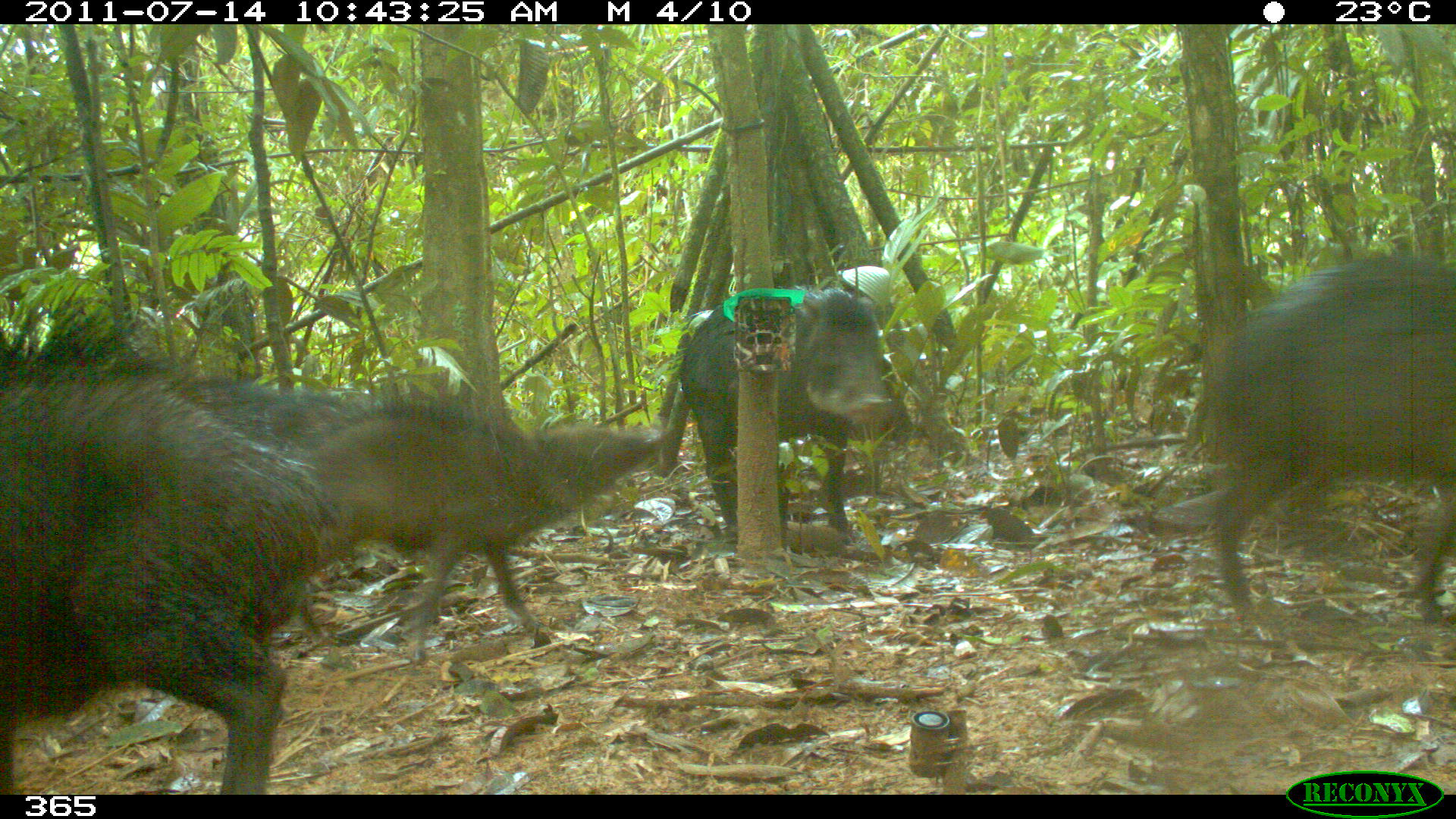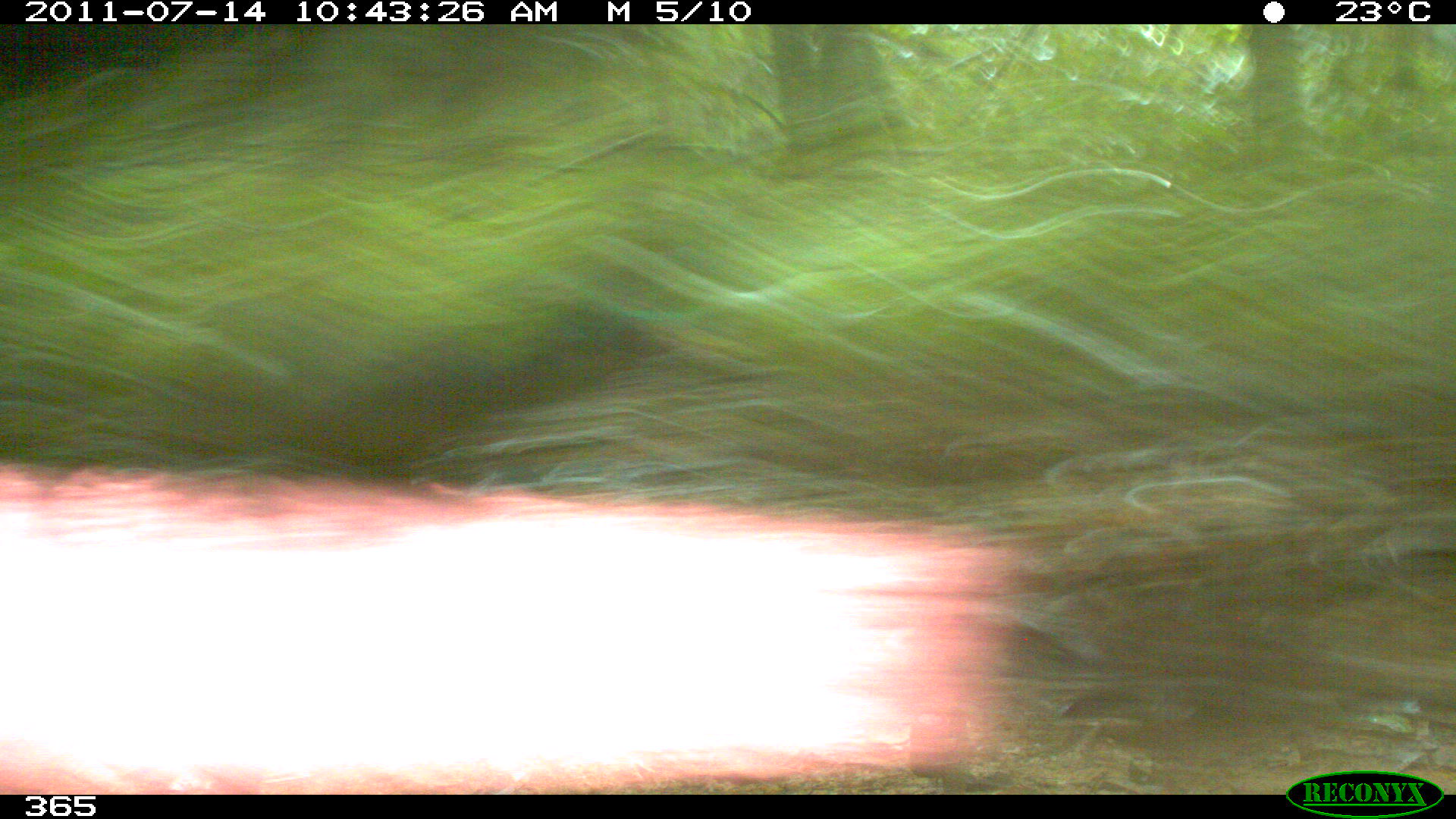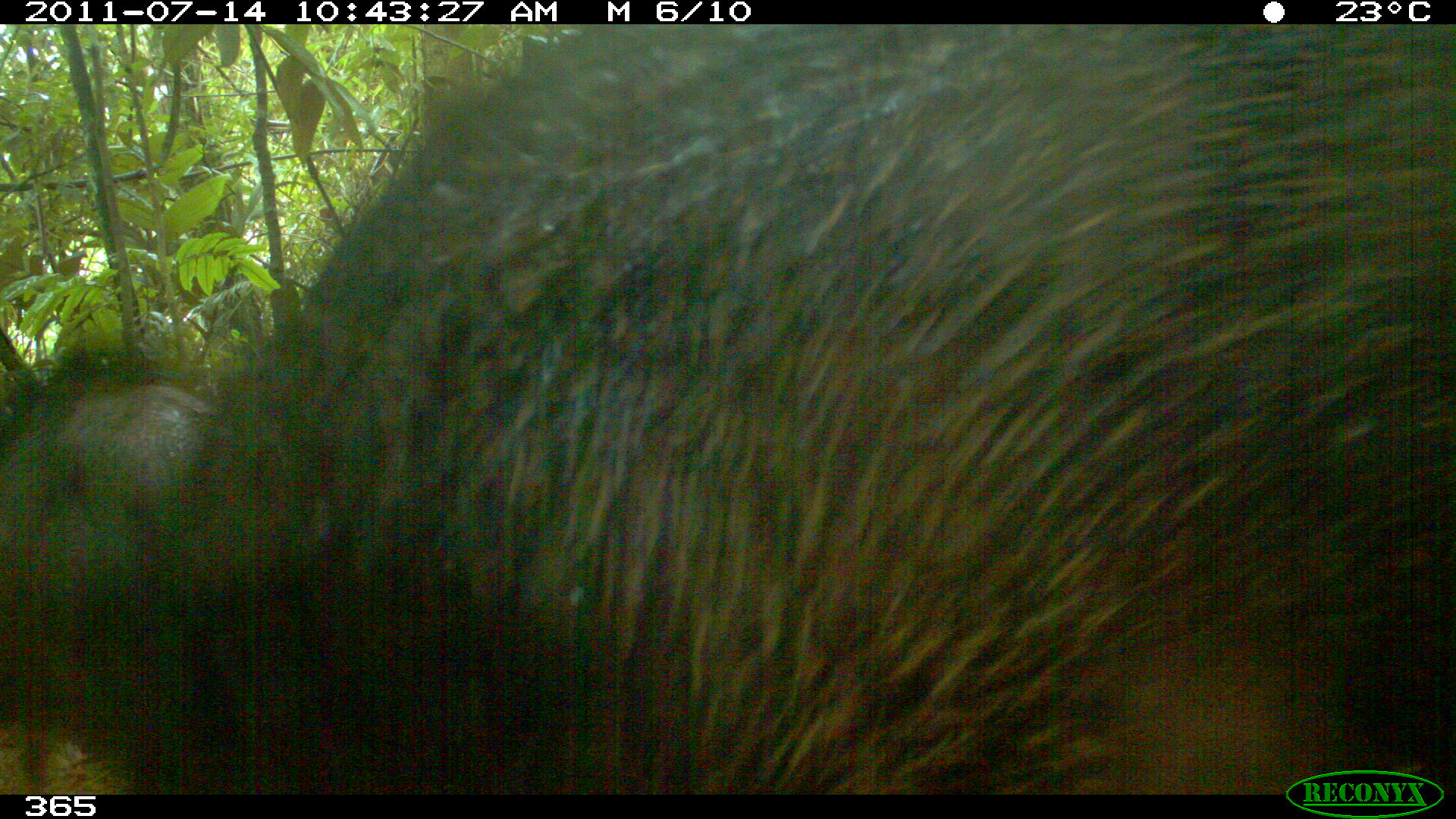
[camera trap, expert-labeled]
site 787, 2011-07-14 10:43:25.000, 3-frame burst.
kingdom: Animalia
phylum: Chordata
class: Mammalia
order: Artiodactyla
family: Tayassuidae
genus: Tayassu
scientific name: Tayassu pecari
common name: white-lipped peccary